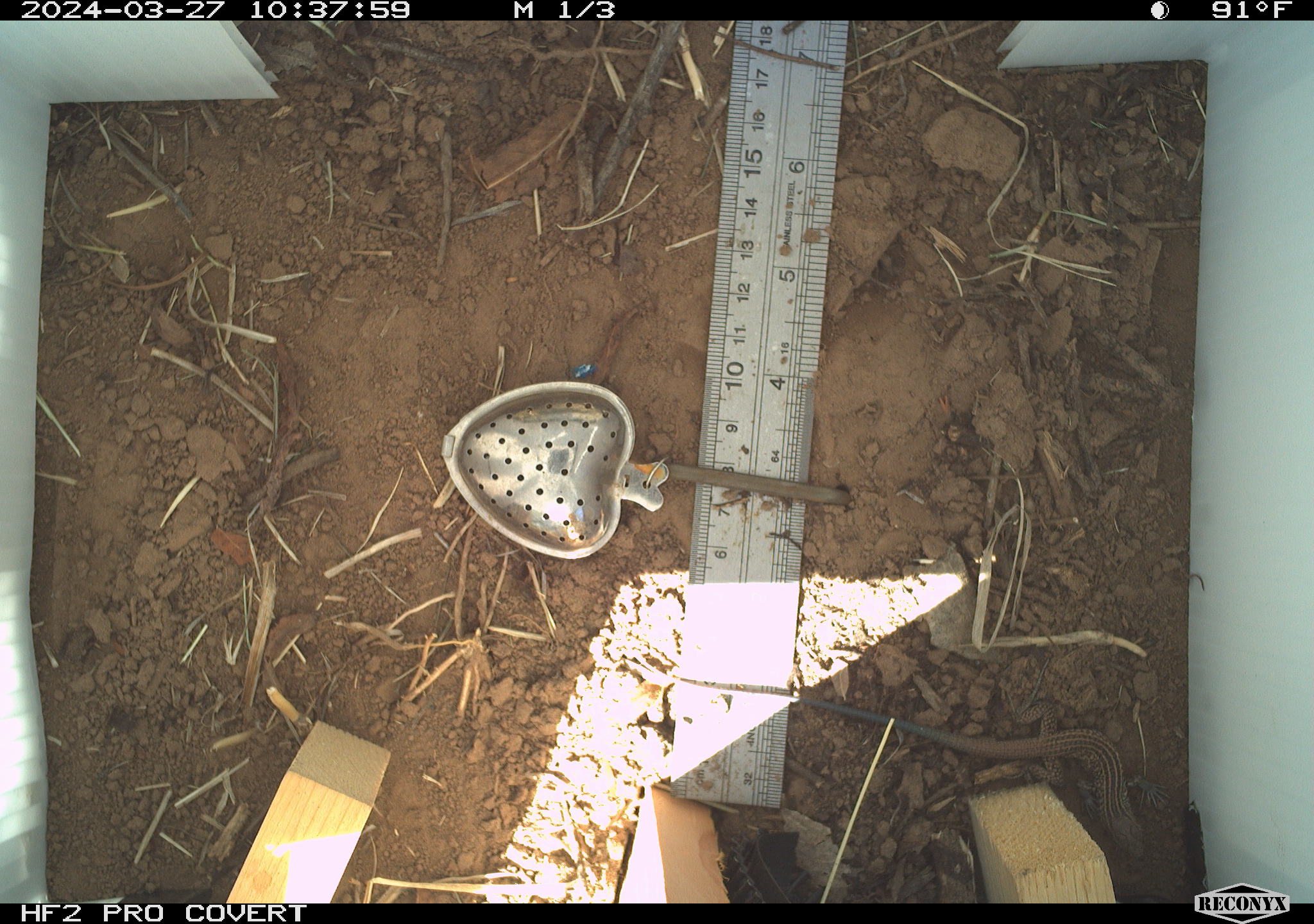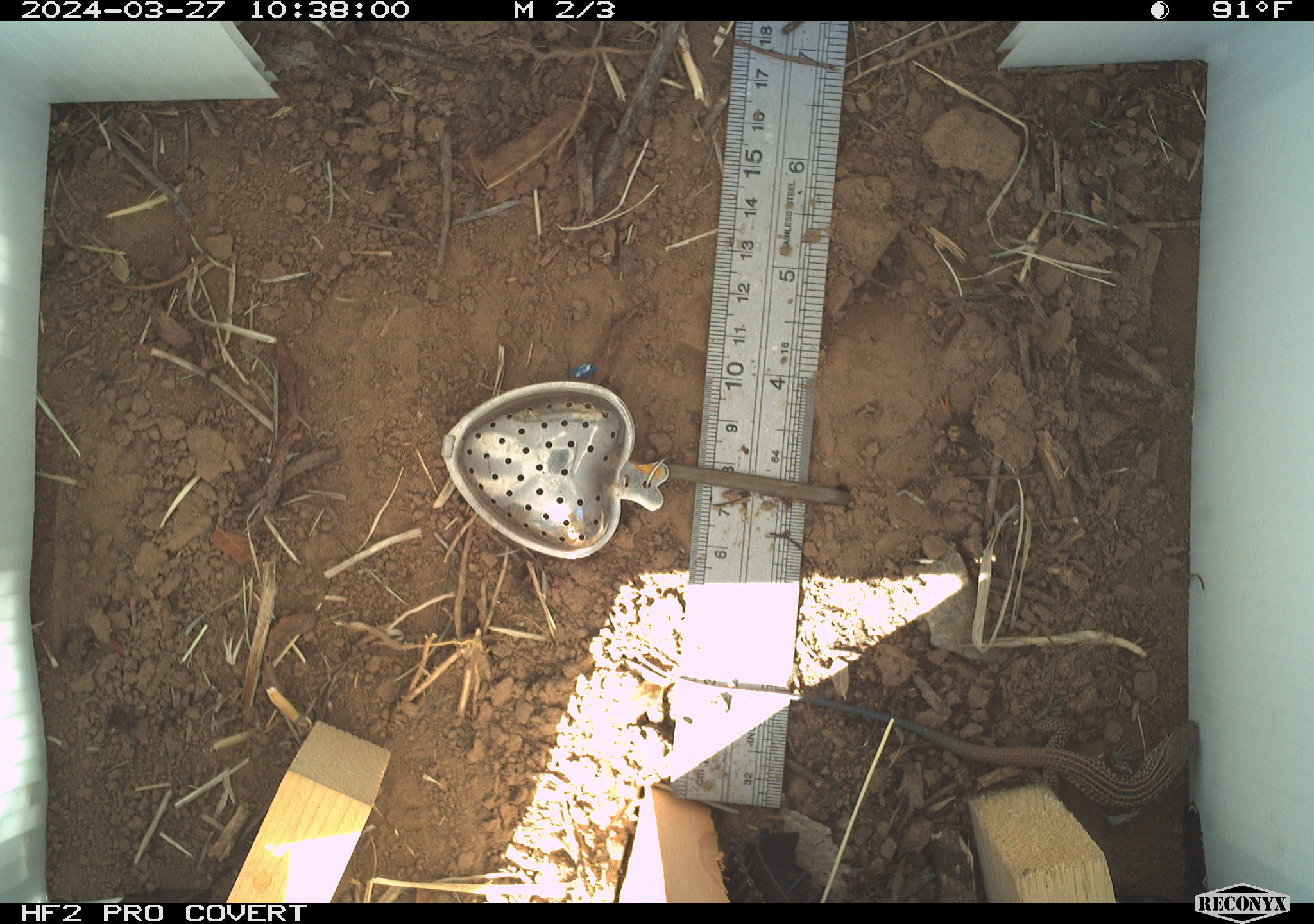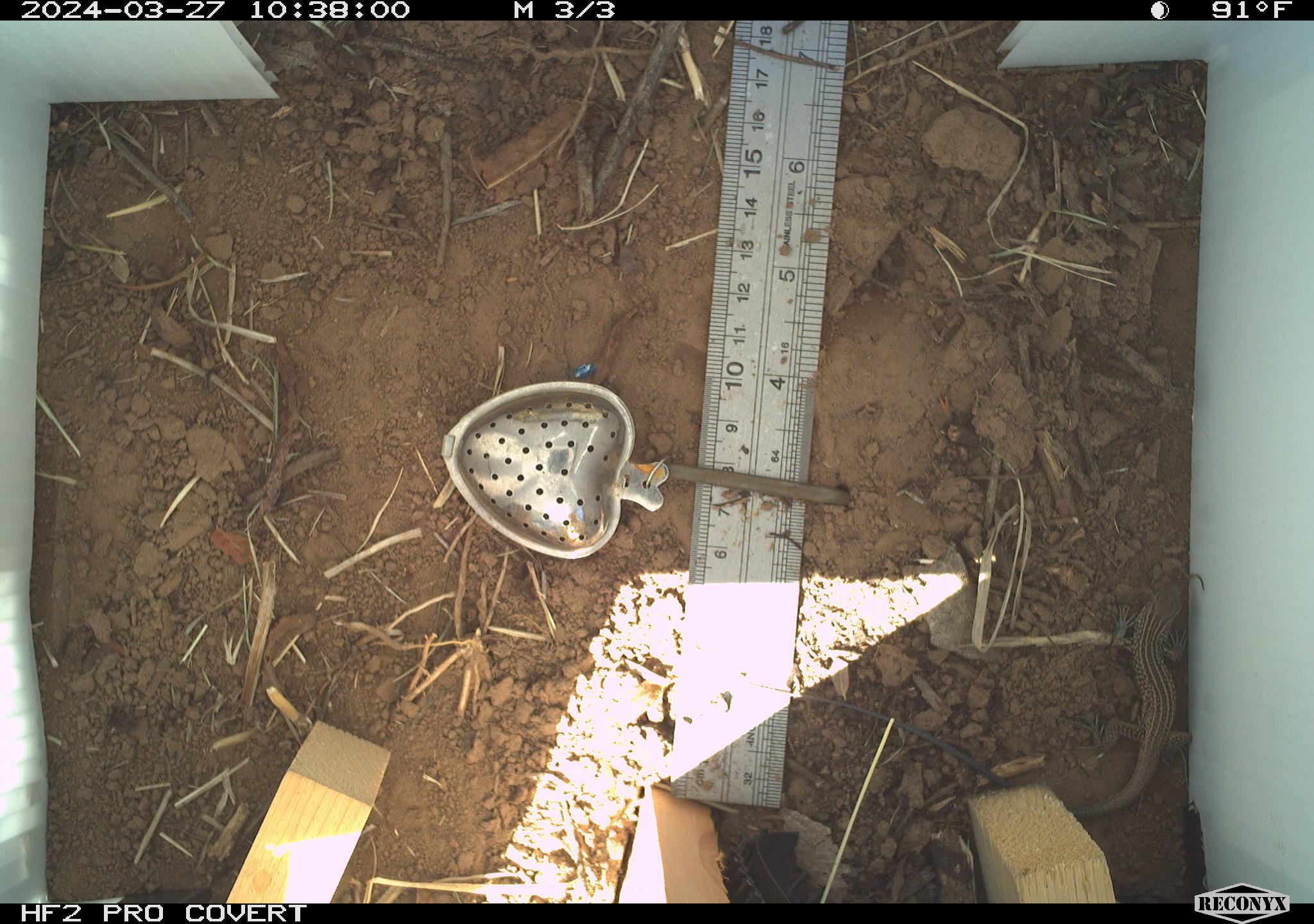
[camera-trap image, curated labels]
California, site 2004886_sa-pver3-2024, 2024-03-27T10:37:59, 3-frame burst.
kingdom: Animalia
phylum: Chordata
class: Reptilia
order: Squamata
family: Teiidae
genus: Aspidoscelis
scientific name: Aspidoscelis tigris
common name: western whiptail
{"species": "western whiptail (Aspidoscelis tigris)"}